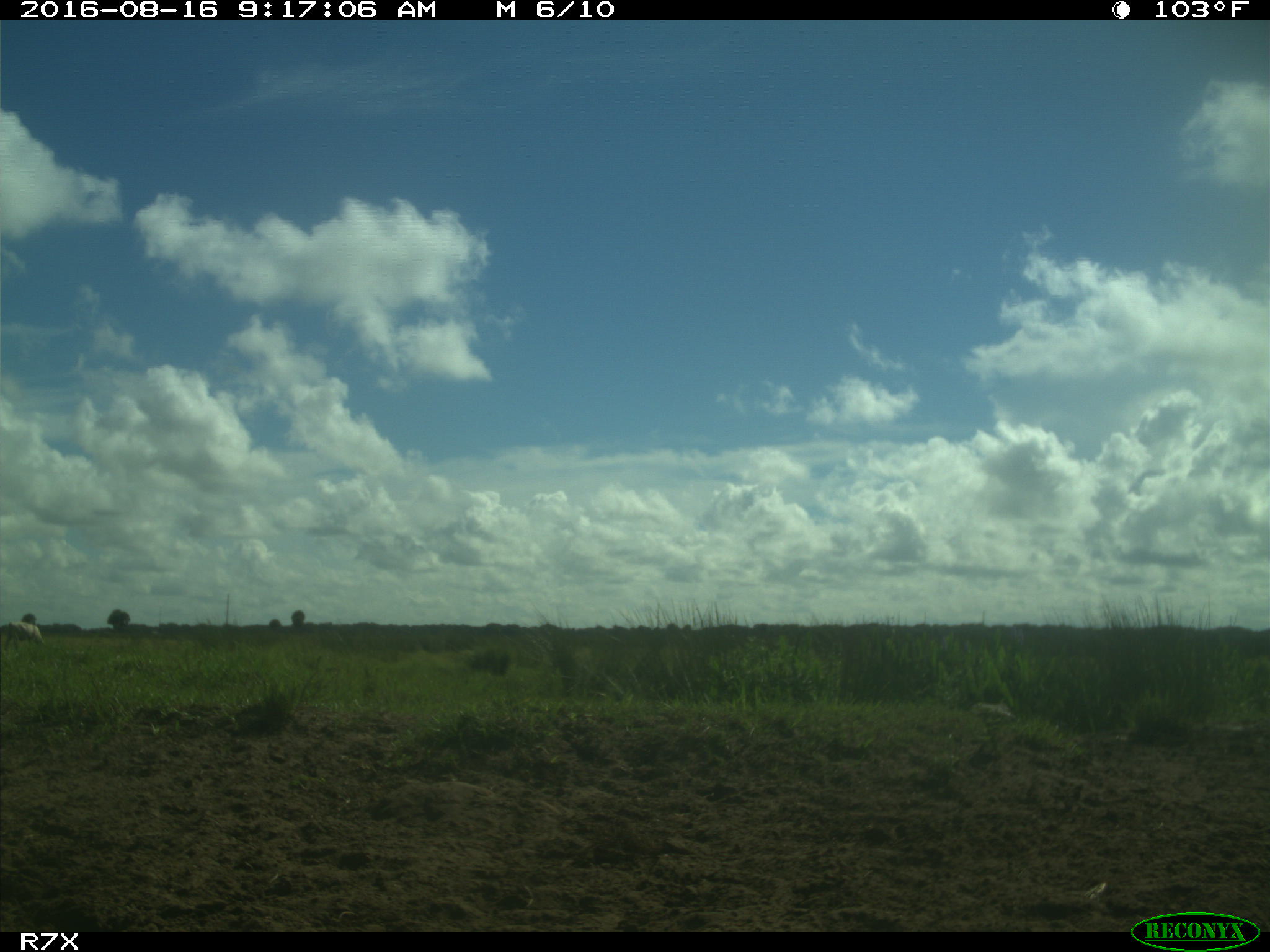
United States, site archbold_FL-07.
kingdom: Animalia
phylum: Chordata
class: Mammalia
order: Artiodactyla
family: Bovidae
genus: Bos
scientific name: Bos taurus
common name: domestic cow